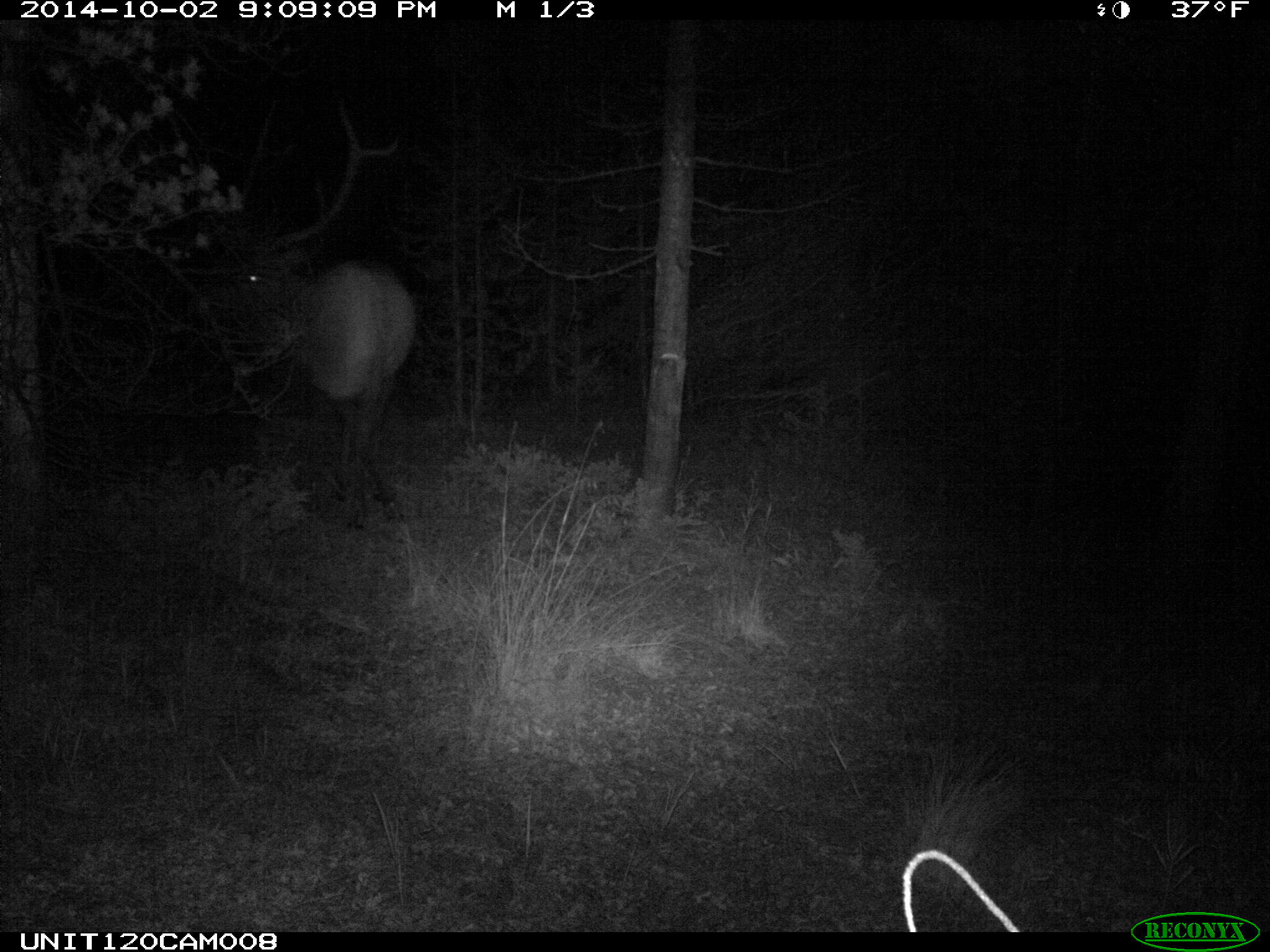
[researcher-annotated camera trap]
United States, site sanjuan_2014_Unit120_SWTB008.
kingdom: Animalia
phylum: Chordata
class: Mammalia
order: Artiodactyla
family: Cervidae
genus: Cervus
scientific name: Cervus elaphus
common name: red deer